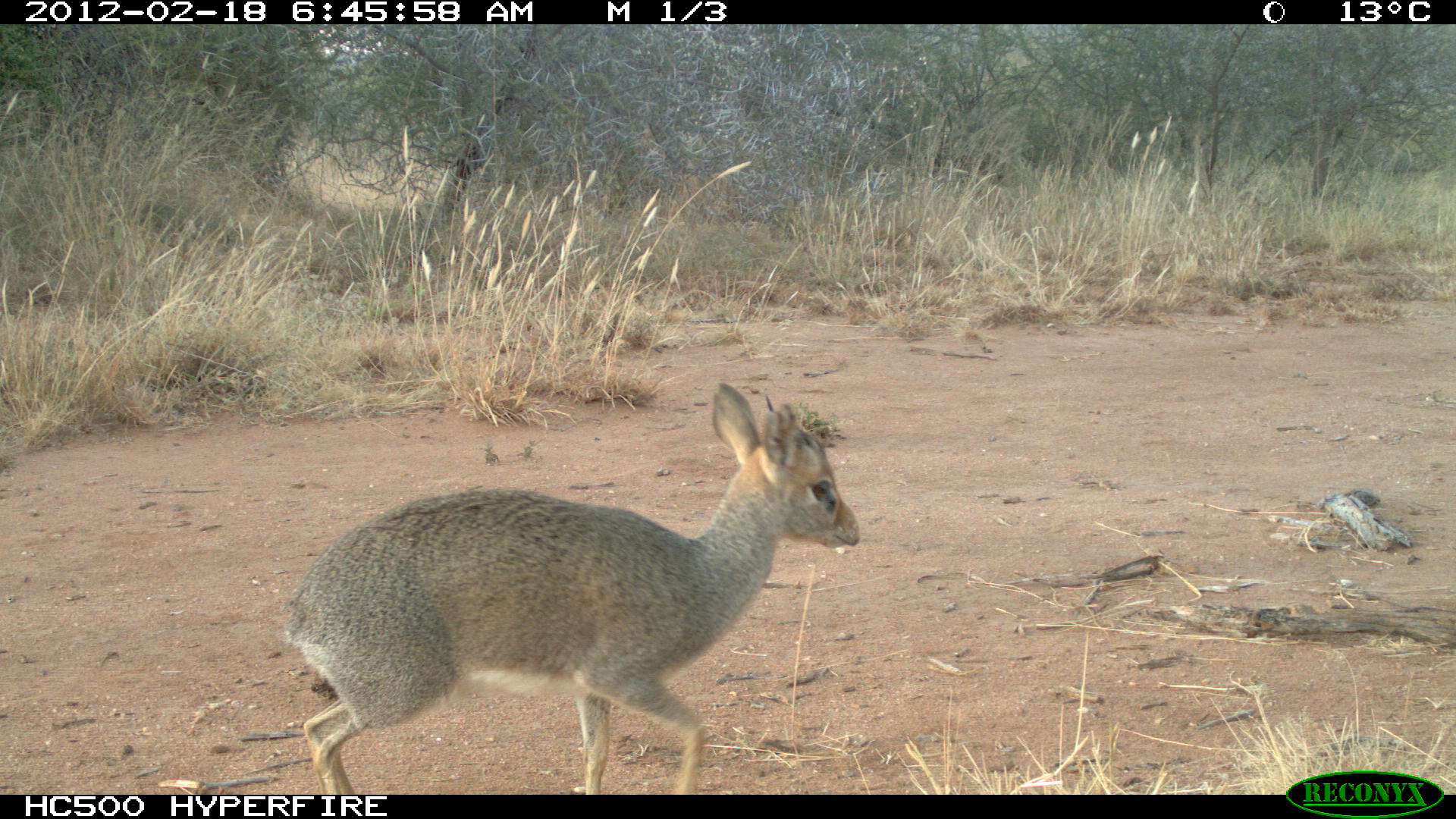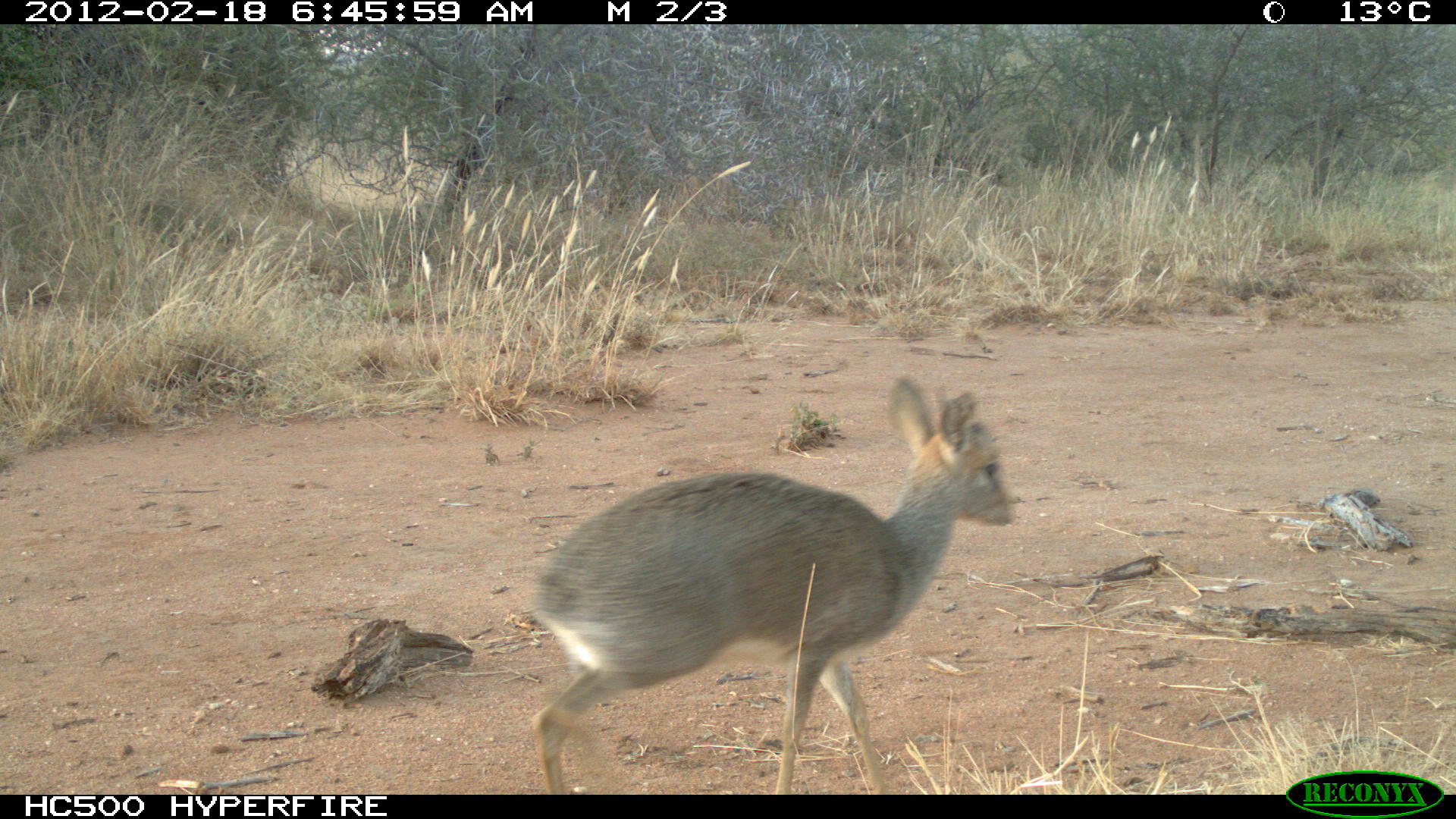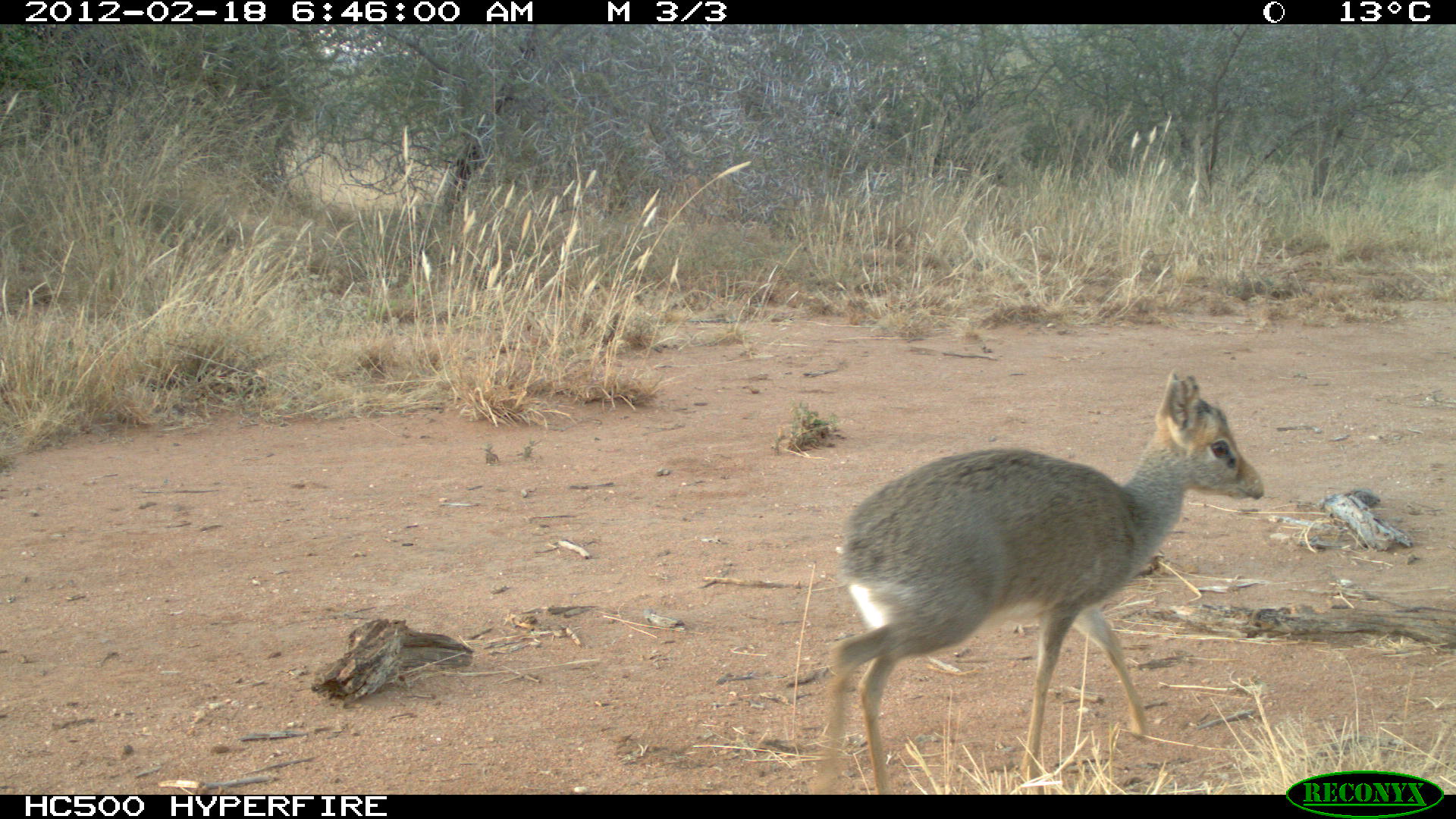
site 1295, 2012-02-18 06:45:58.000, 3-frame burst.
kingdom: Animalia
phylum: Chordata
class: Mammalia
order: Artiodactyla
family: Bovidae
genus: Madoqua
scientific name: Madoqua guentheri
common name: günther's dik-dik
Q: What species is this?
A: Madoqua guentheri (günther's dik-dik).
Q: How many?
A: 1.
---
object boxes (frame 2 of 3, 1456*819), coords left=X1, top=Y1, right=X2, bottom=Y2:
madoqua guentheri: left=525, top=371, right=1015, bottom=792